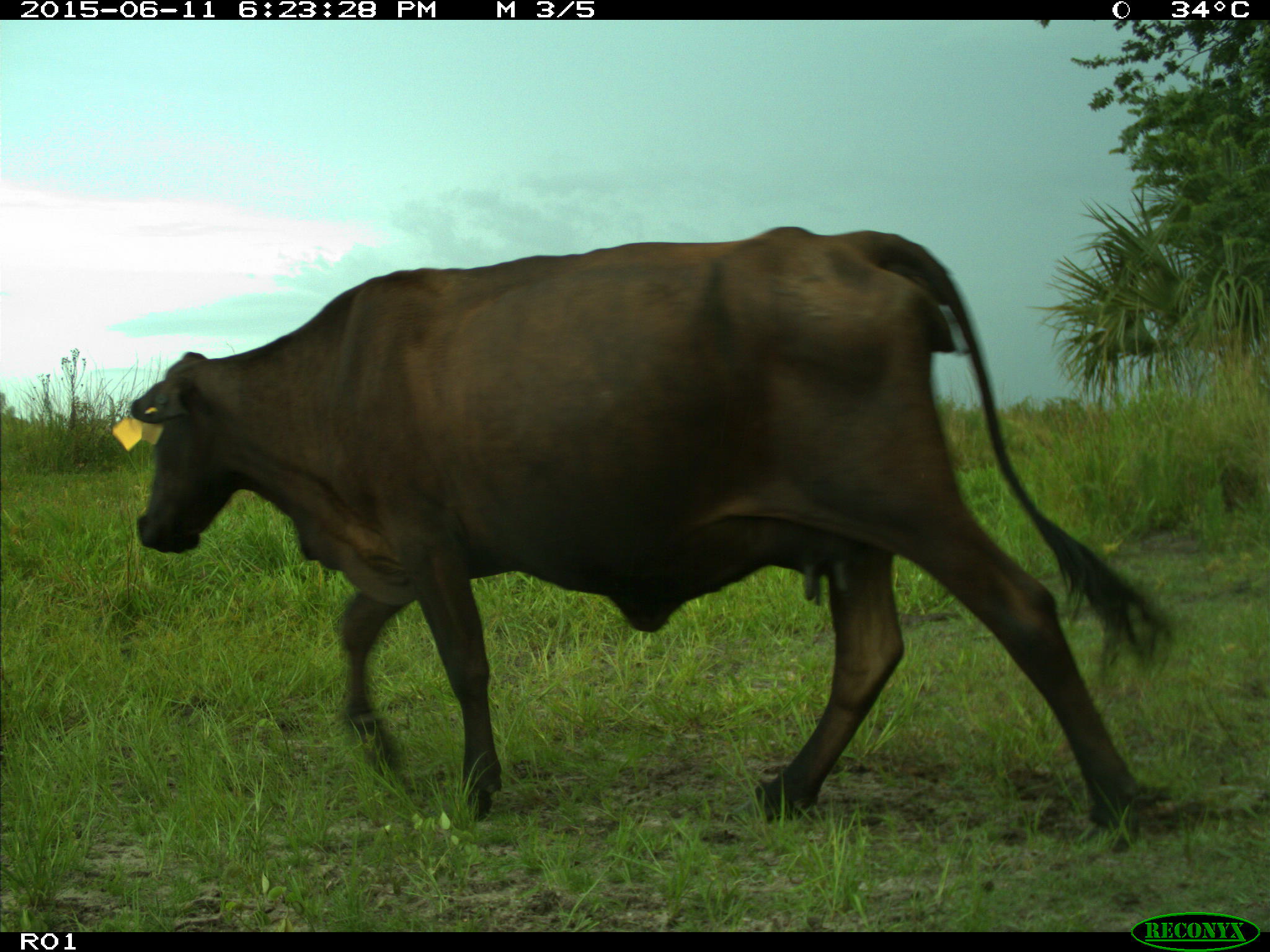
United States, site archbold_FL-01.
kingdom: Animalia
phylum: Chordata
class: Mammalia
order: Artiodactyla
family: Bovidae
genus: Bos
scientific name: Bos taurus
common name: domestic cow